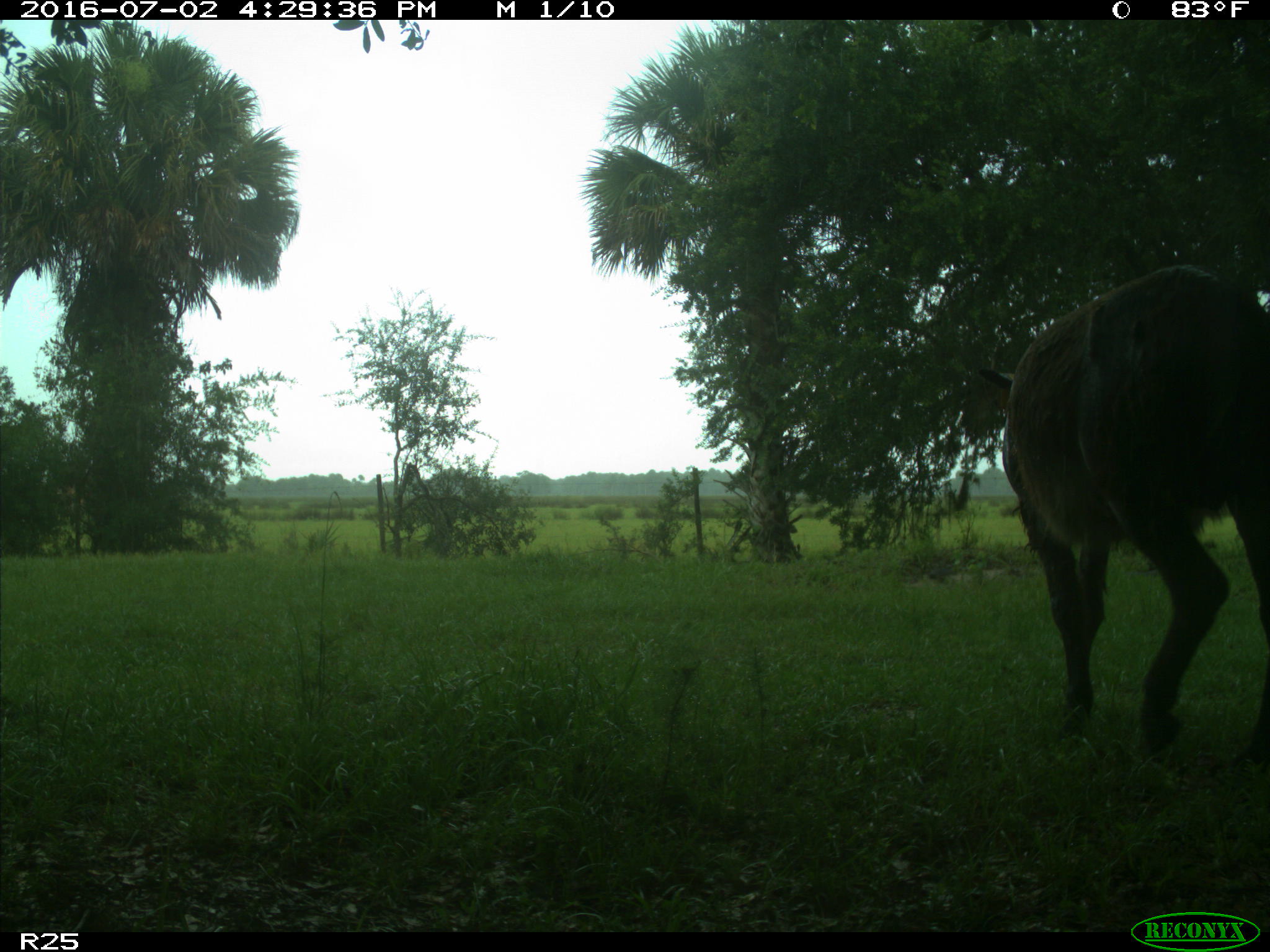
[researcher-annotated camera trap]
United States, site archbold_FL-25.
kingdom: Animalia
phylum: Chordata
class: Mammalia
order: Artiodactyla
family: Bovidae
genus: Bos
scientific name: Bos taurus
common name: domestic cow